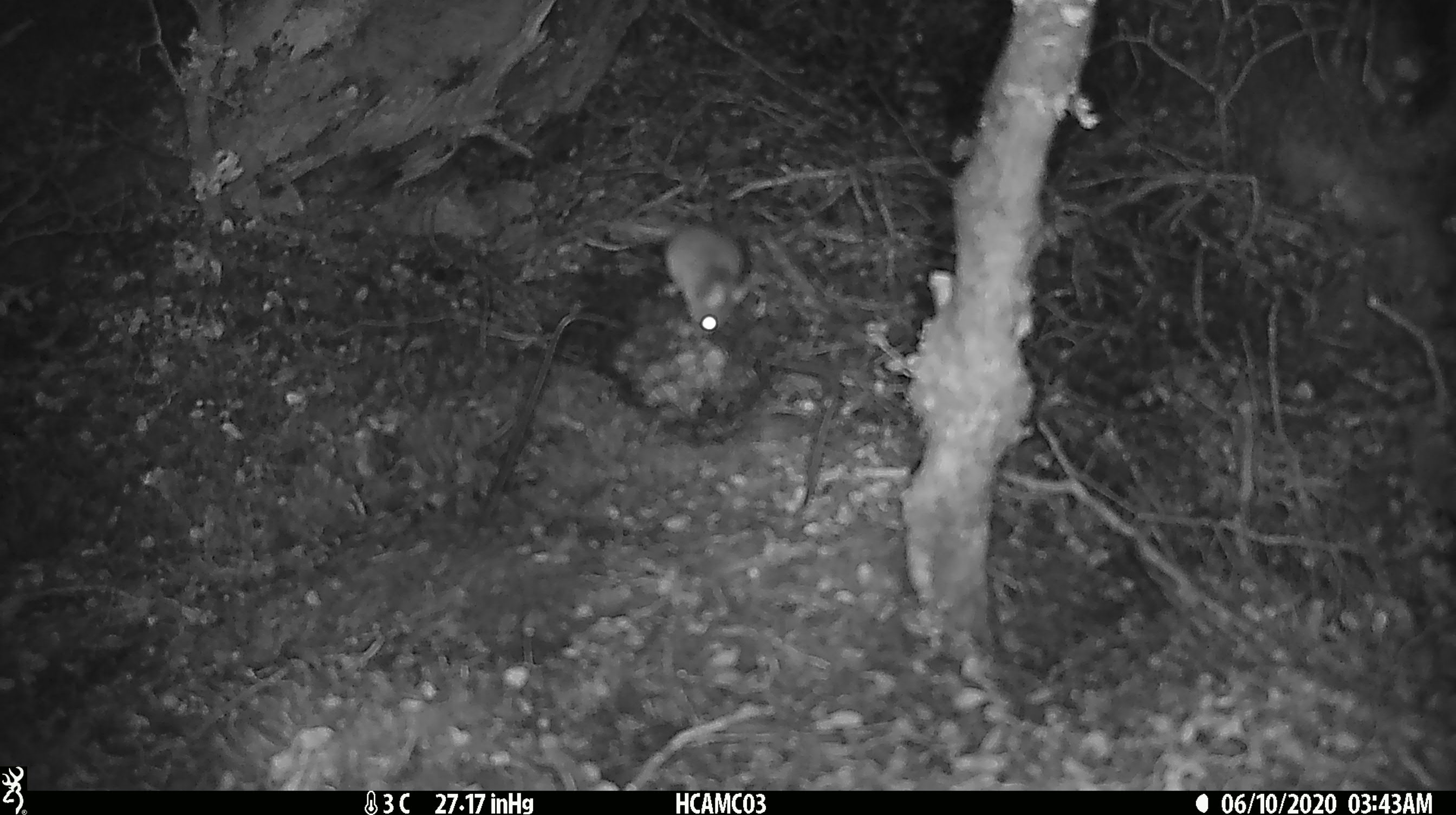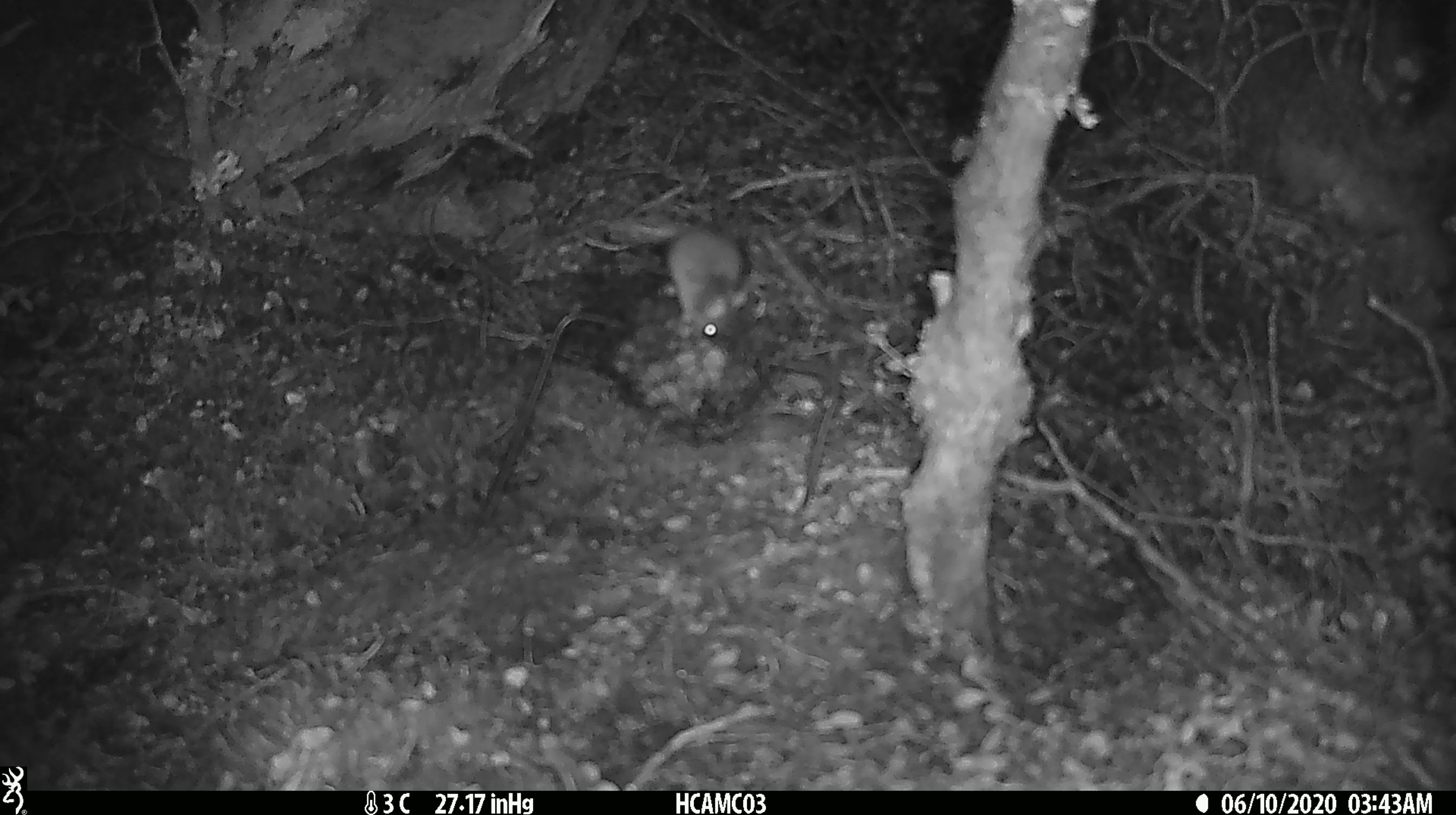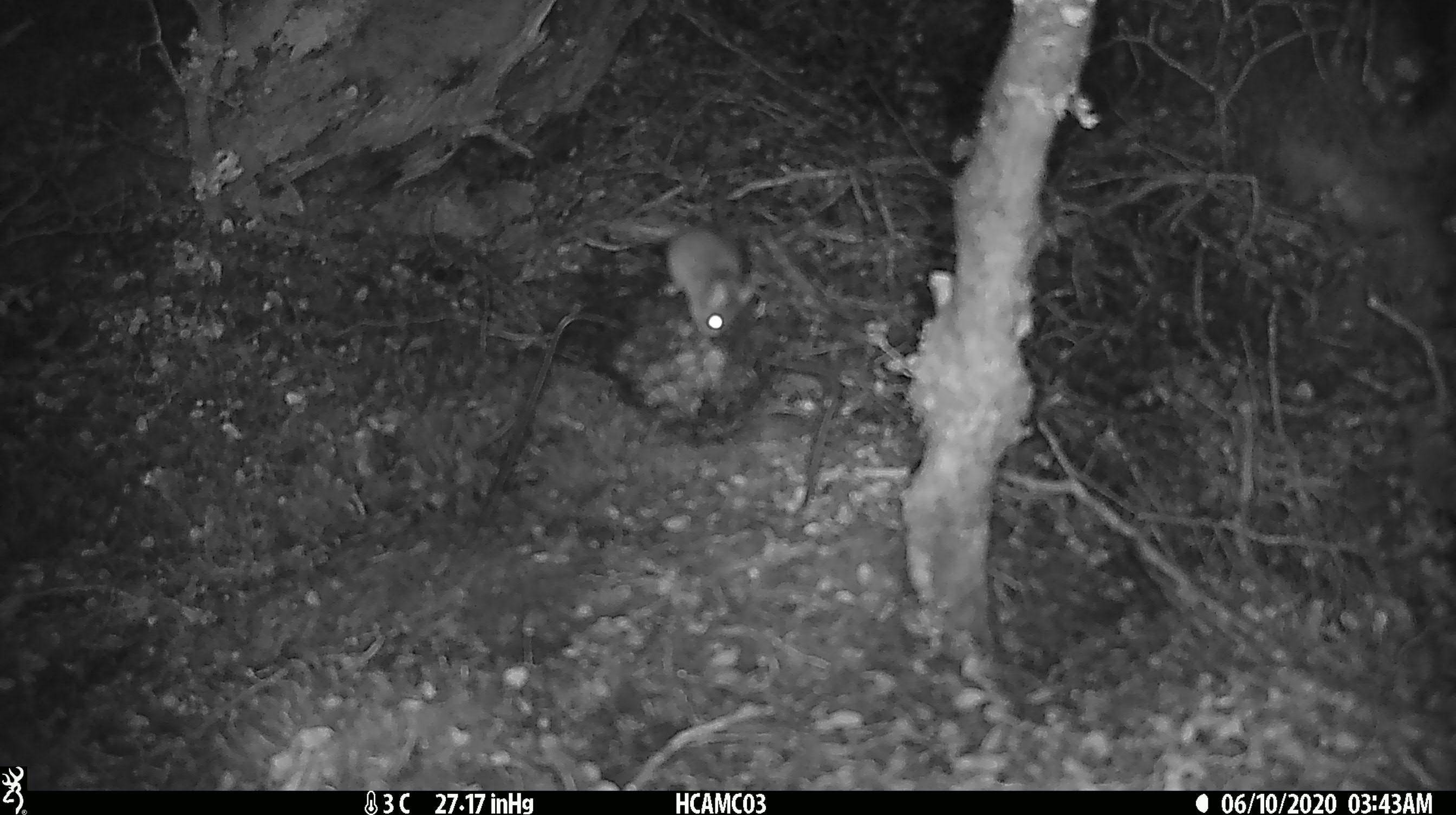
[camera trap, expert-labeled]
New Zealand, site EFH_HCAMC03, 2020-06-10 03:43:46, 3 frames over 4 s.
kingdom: Animalia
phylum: Chordata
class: Mammalia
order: Rodentia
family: Muridae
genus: Mus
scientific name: Mus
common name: mouse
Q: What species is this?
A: Mouse (Mus).